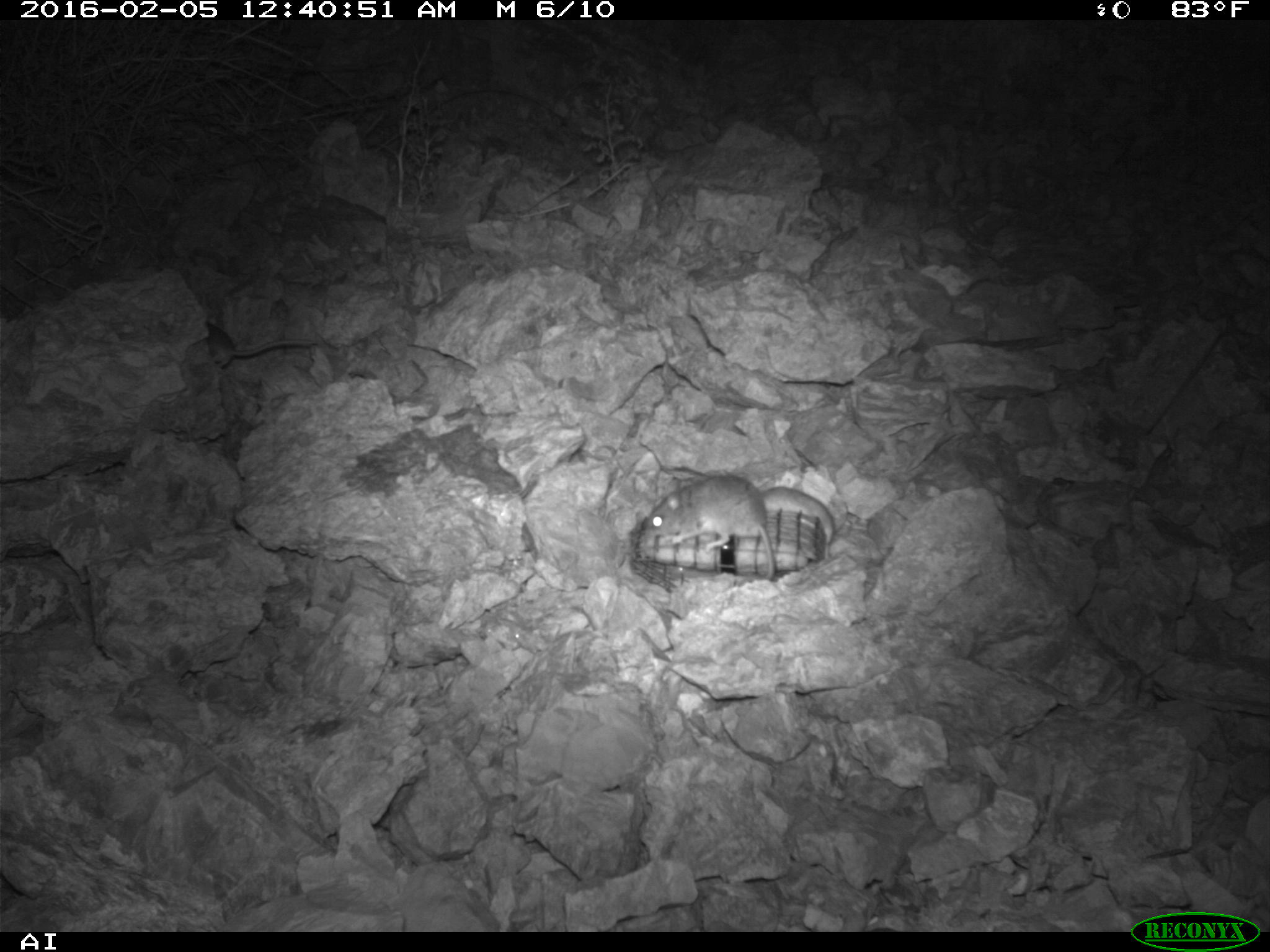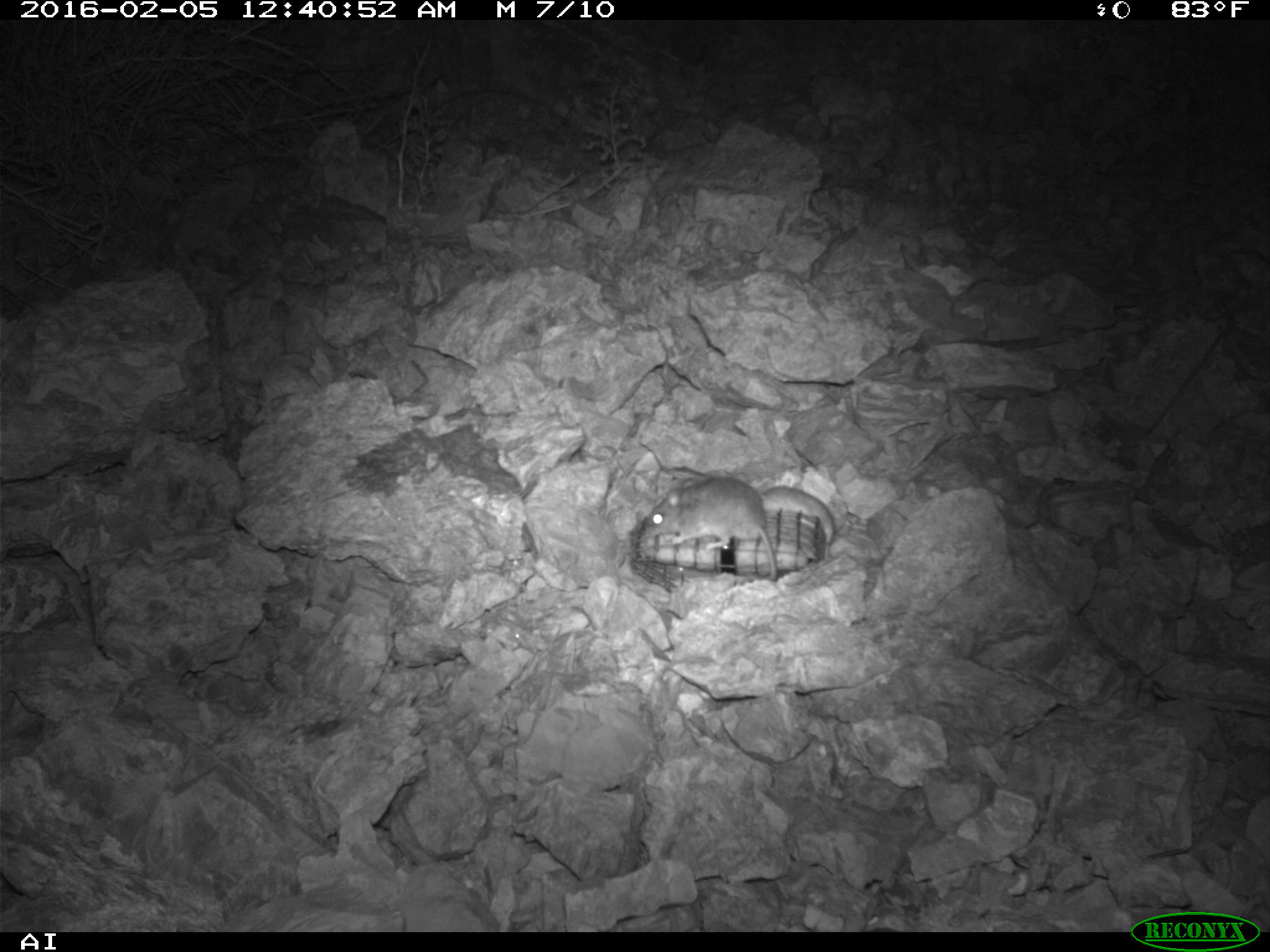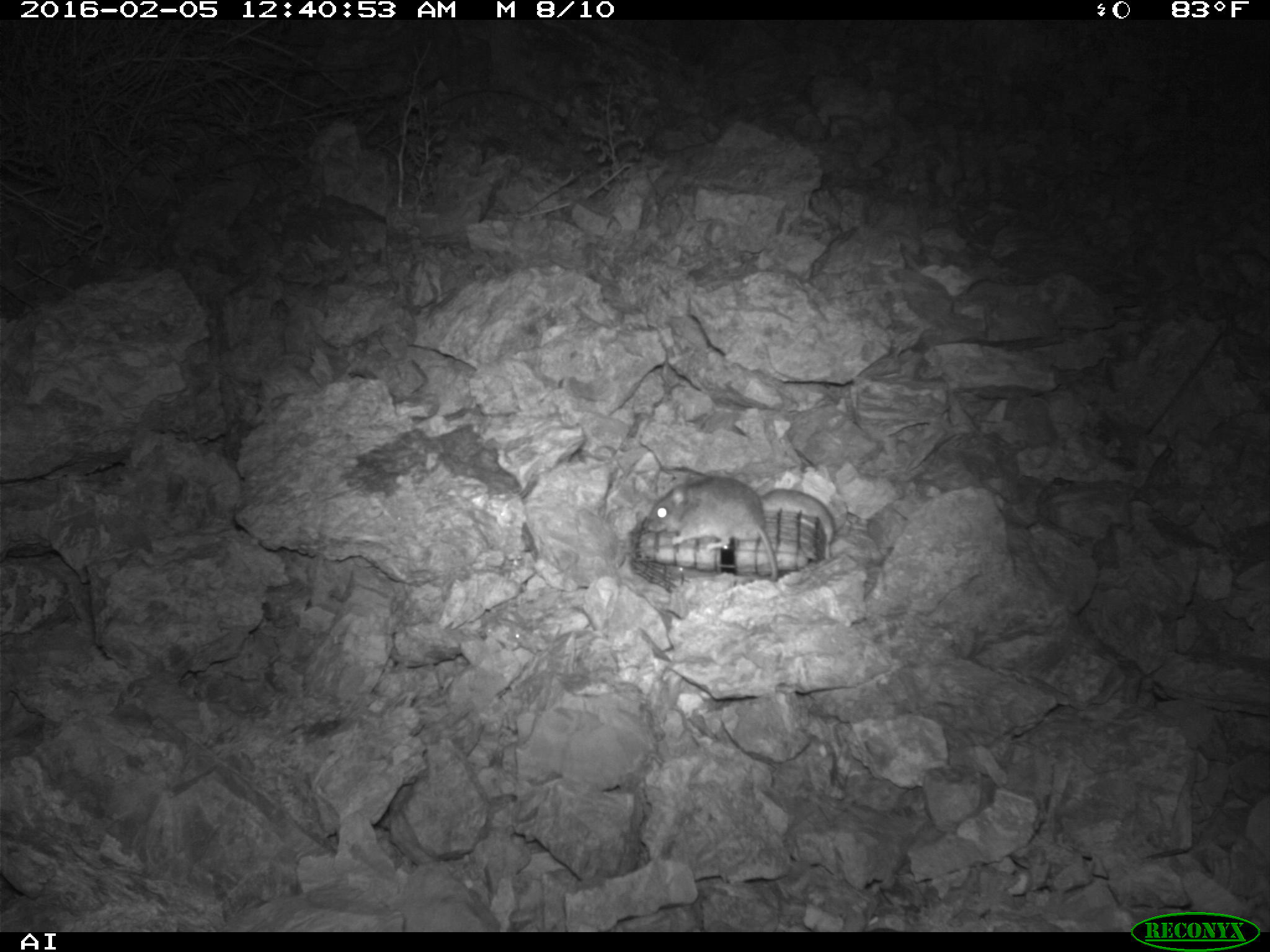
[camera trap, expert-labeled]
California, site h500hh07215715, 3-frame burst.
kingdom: Animalia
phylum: Chordata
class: Mammalia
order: Rodentia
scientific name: Rodentia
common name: rodent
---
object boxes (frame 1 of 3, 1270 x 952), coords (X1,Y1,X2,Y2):
rodent: (643,473,775,581); (759,485,835,562)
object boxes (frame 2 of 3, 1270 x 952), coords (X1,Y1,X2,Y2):
rodent: (634,478,780,583); (749,485,836,564)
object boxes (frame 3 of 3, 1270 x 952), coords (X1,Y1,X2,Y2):
rodent: (642,476,778,581); (760,488,835,560)